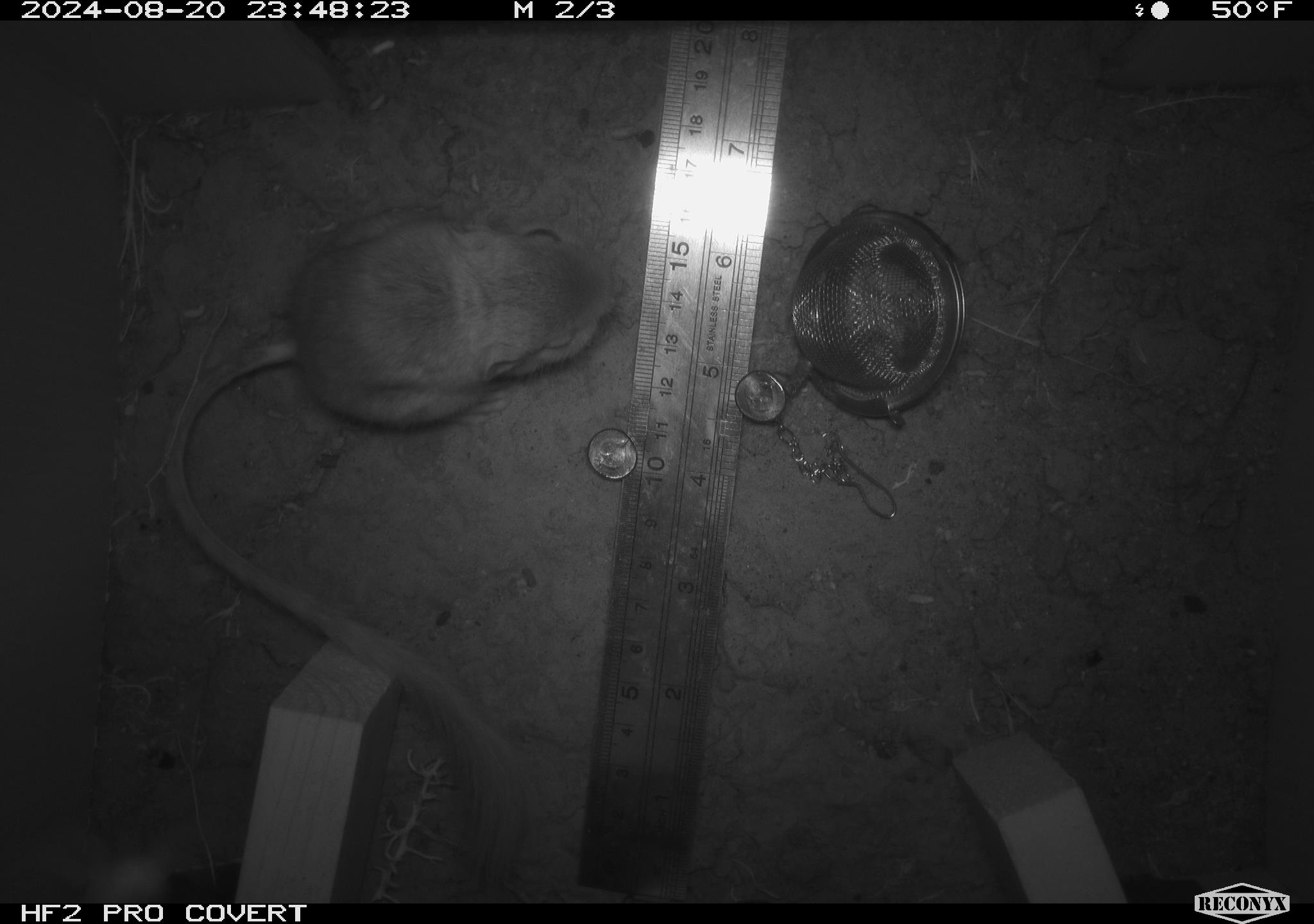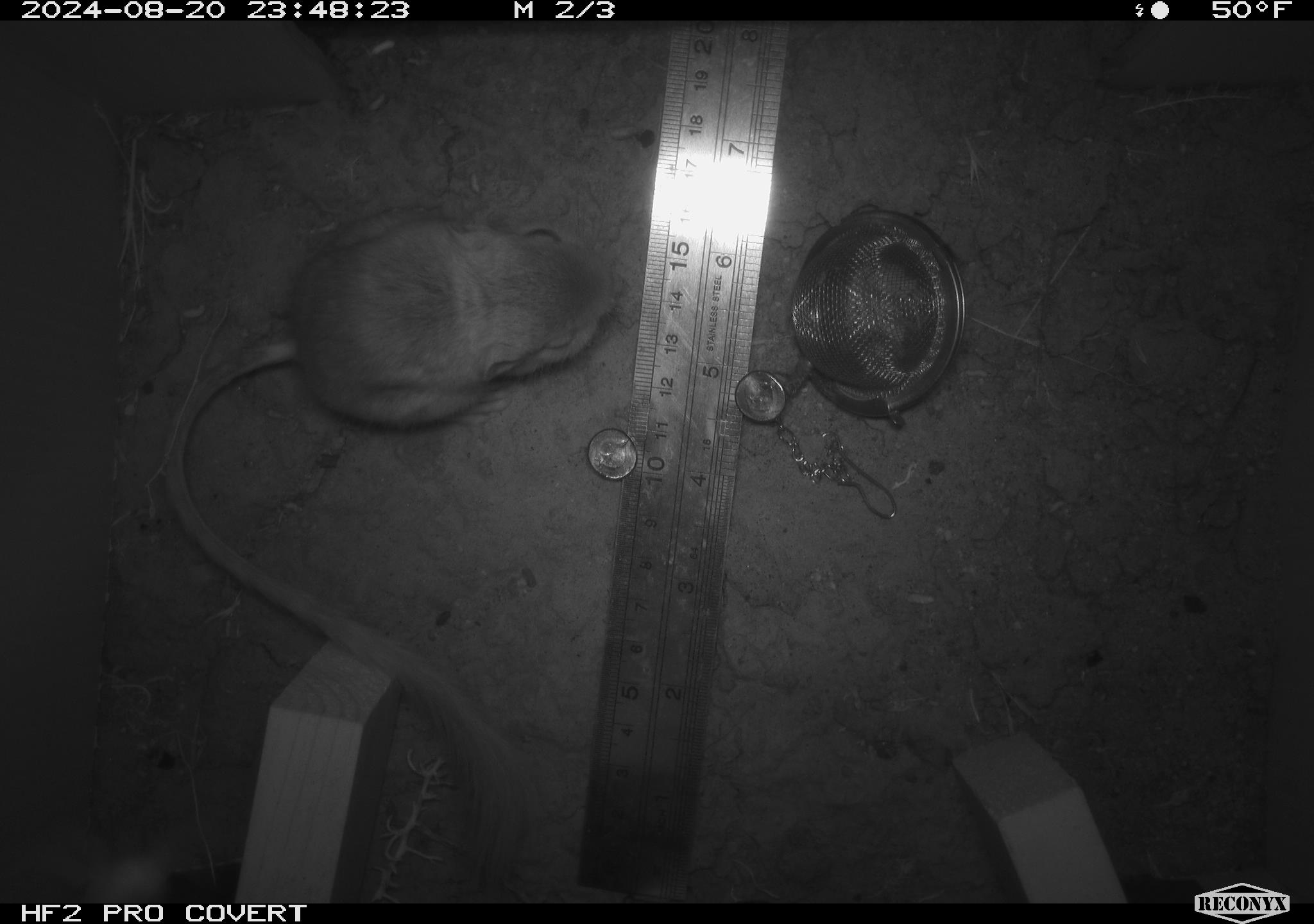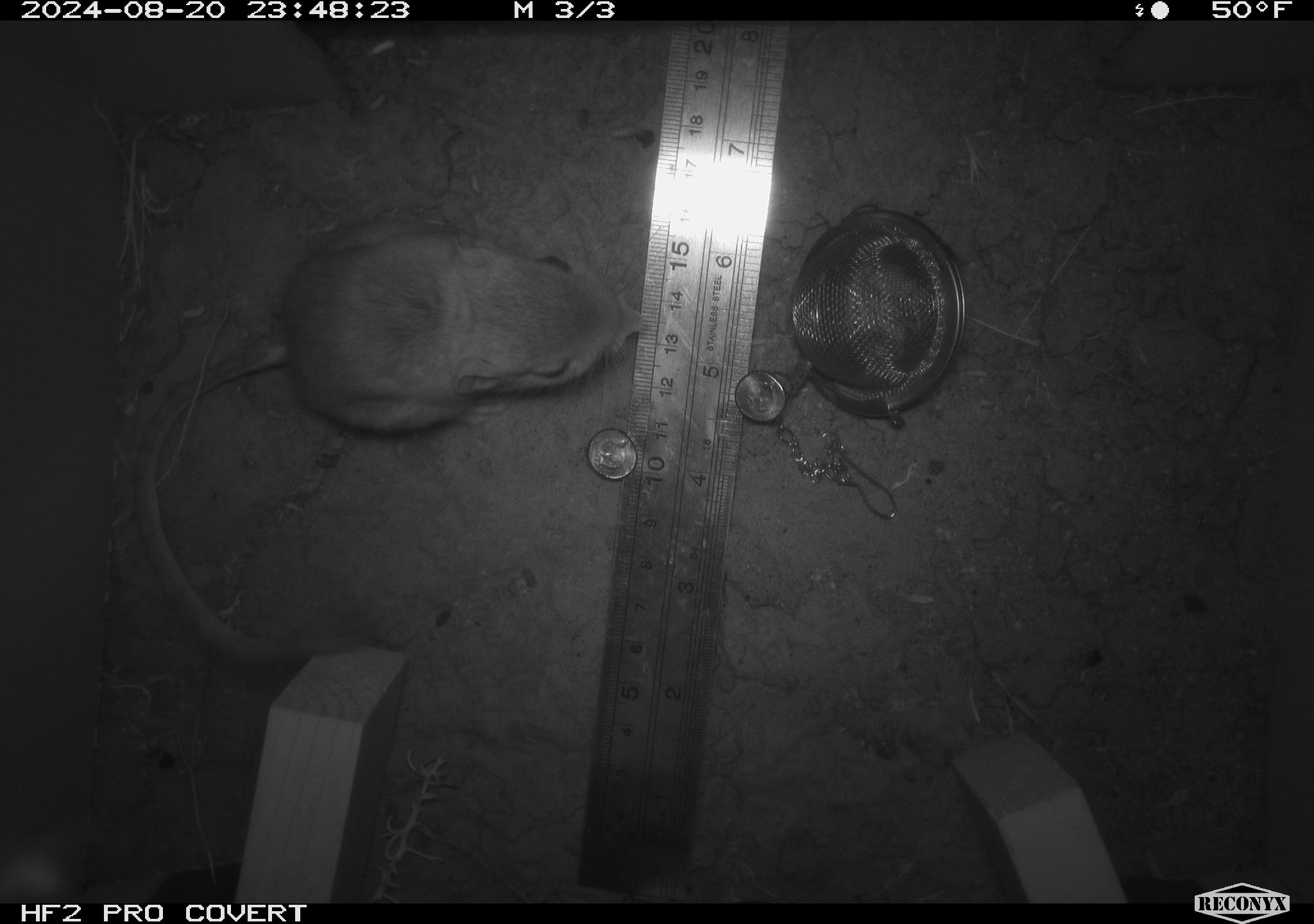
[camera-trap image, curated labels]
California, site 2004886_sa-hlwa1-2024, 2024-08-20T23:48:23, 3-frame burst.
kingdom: Animalia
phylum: Chordata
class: Mammalia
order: Rodentia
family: Heteromyidae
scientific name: Heteromyidae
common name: kangaroo rats and pocket mice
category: heteromyidae family